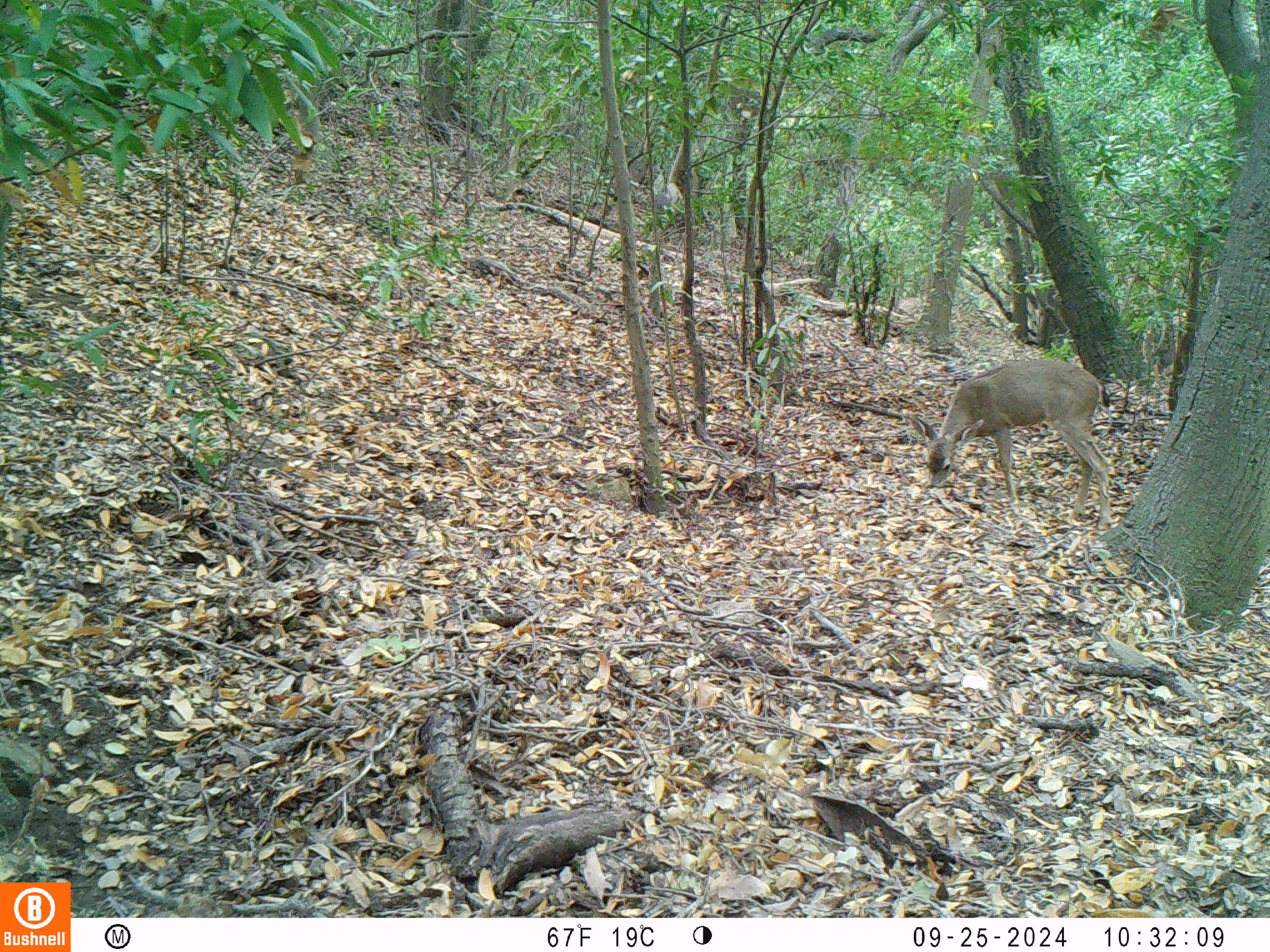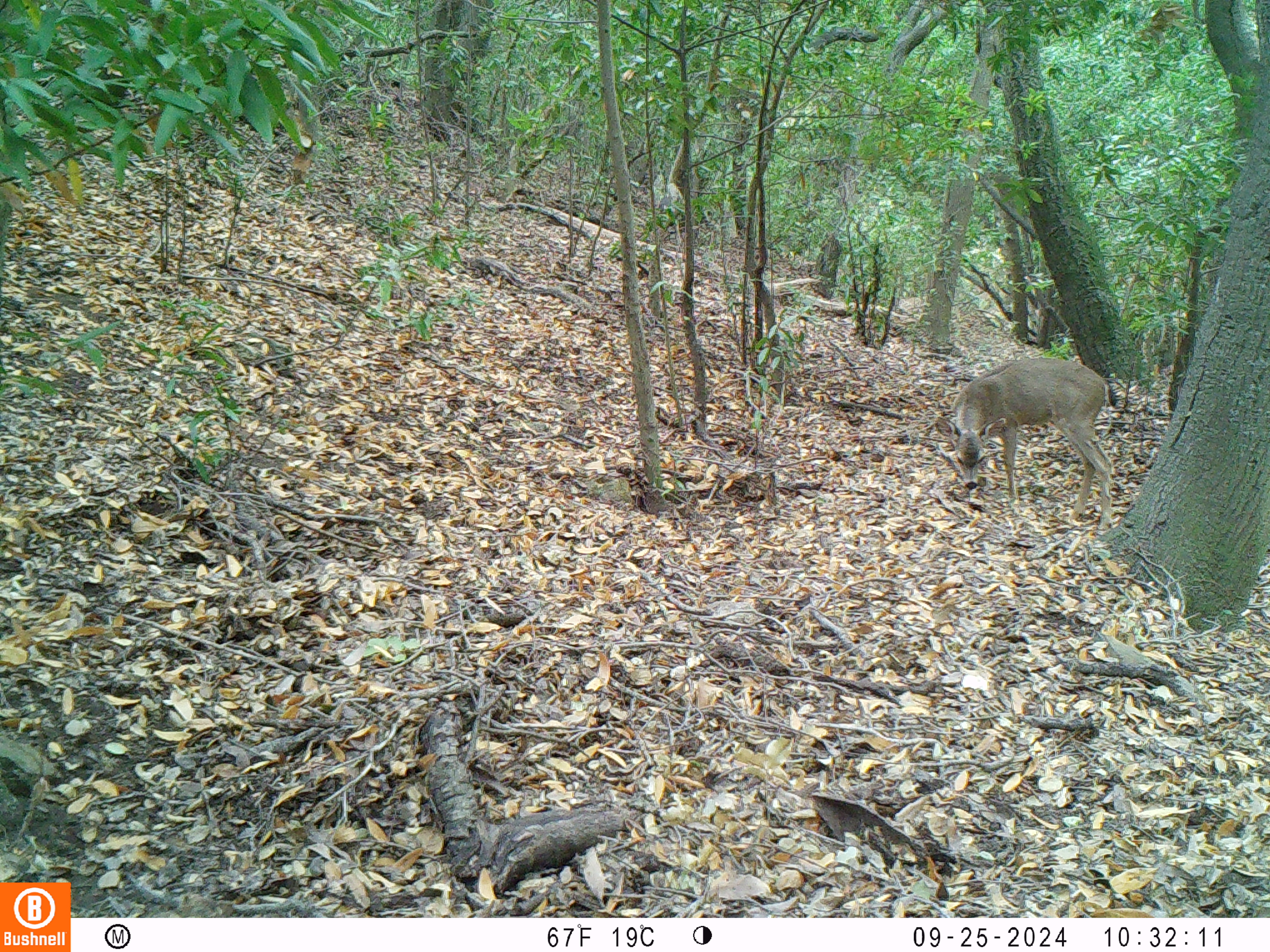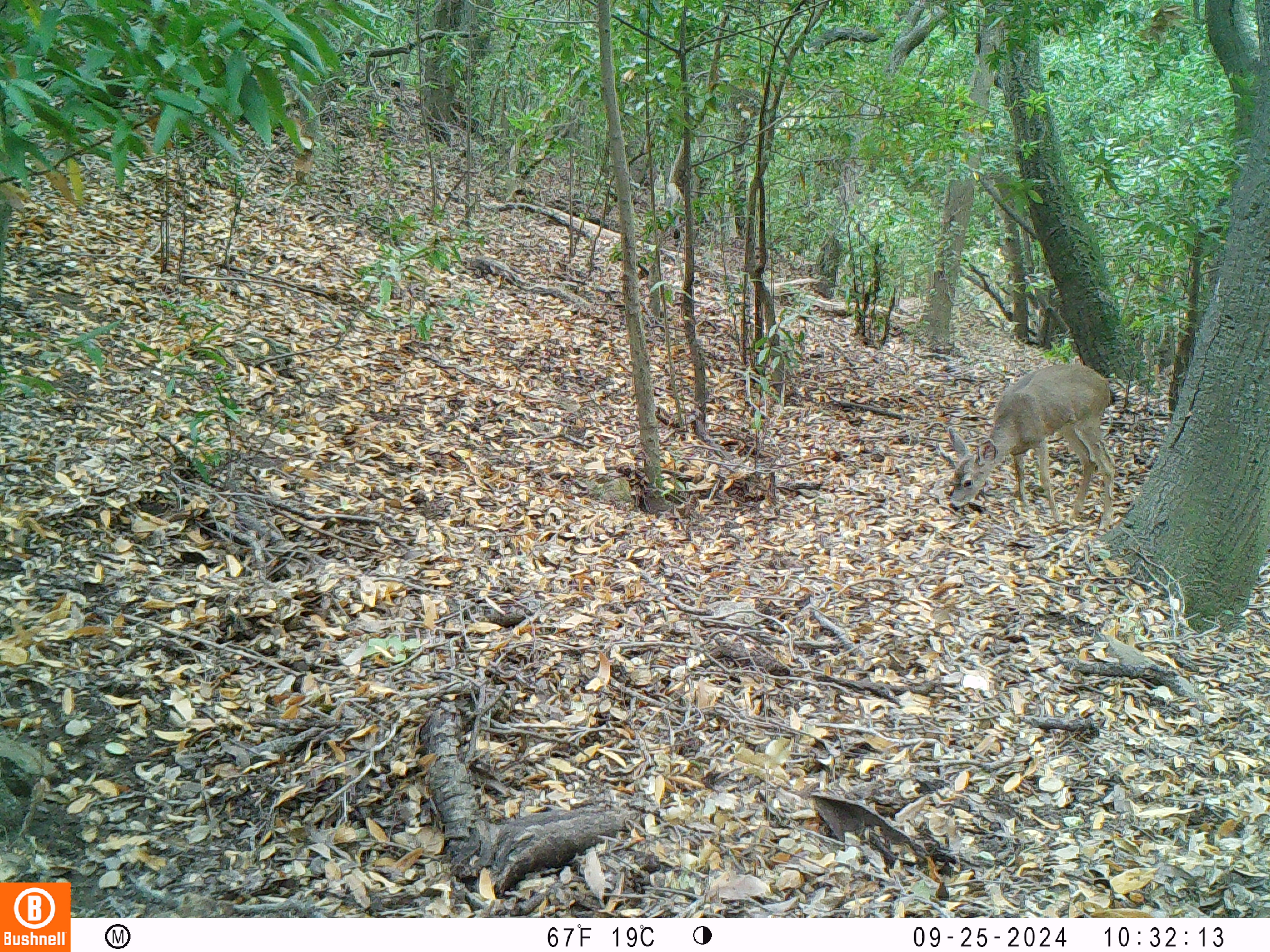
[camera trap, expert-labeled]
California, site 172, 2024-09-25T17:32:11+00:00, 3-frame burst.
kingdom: Animalia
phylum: Chordata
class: Mammalia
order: Artiodactyla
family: Cervidae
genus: Odocoileus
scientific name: Odocoileus hemionus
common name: mule deer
Mule deer (Odocoileus hemionus).